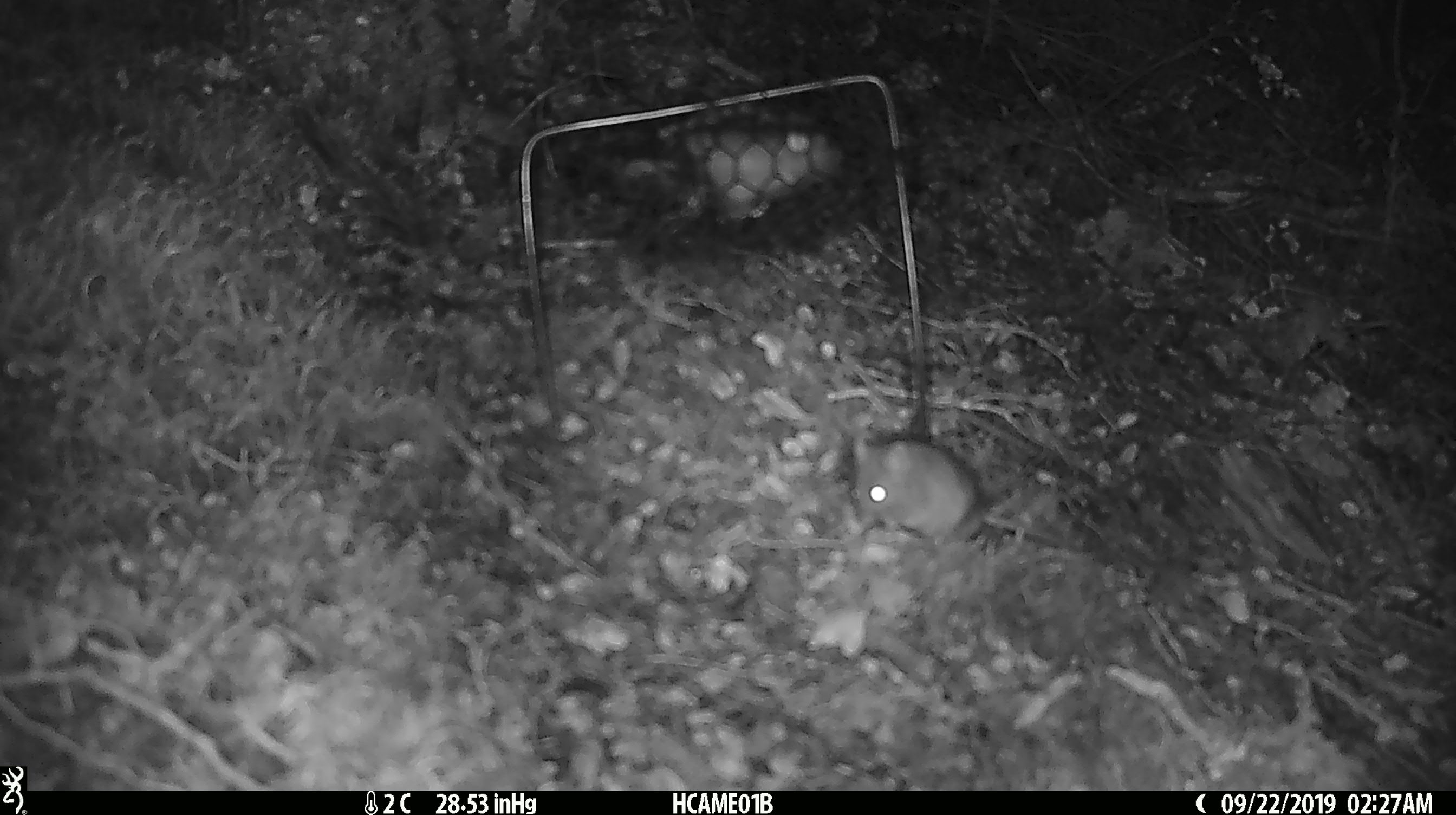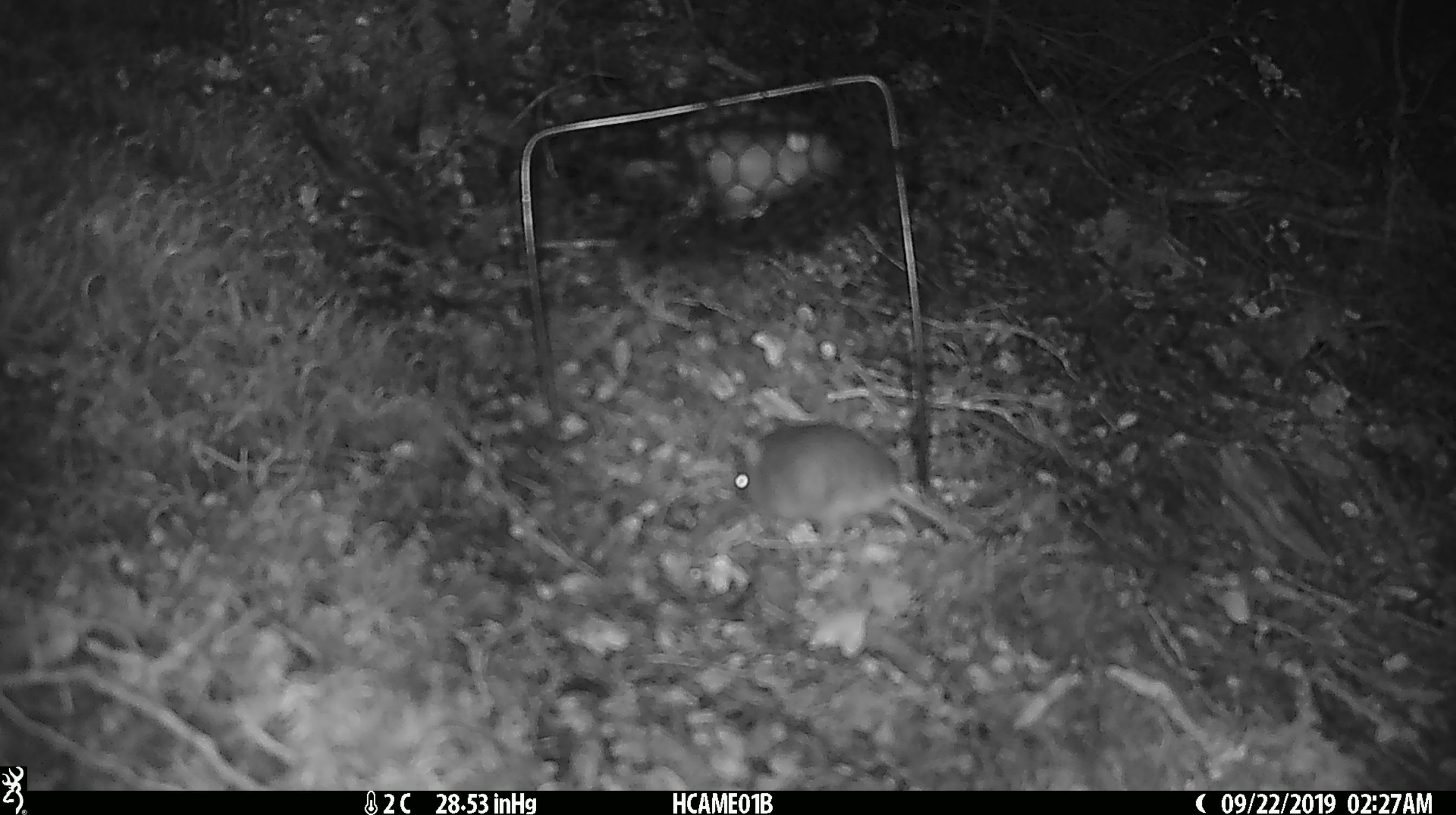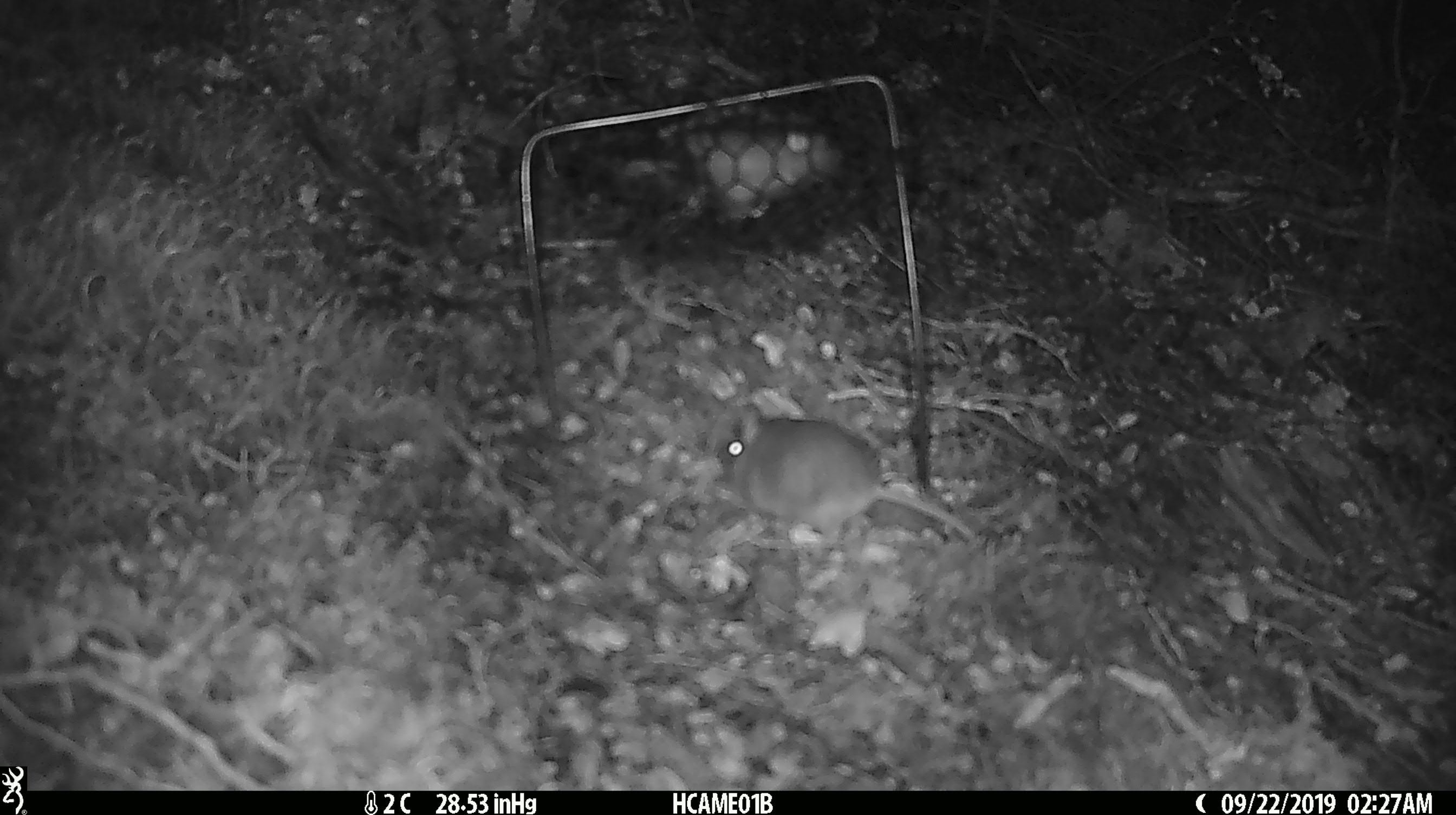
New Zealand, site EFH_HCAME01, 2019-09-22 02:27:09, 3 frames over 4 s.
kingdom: Animalia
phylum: Chordata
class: Mammalia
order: Rodentia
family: Muridae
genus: Mus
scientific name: Mus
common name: mouse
Mouse (Mus).